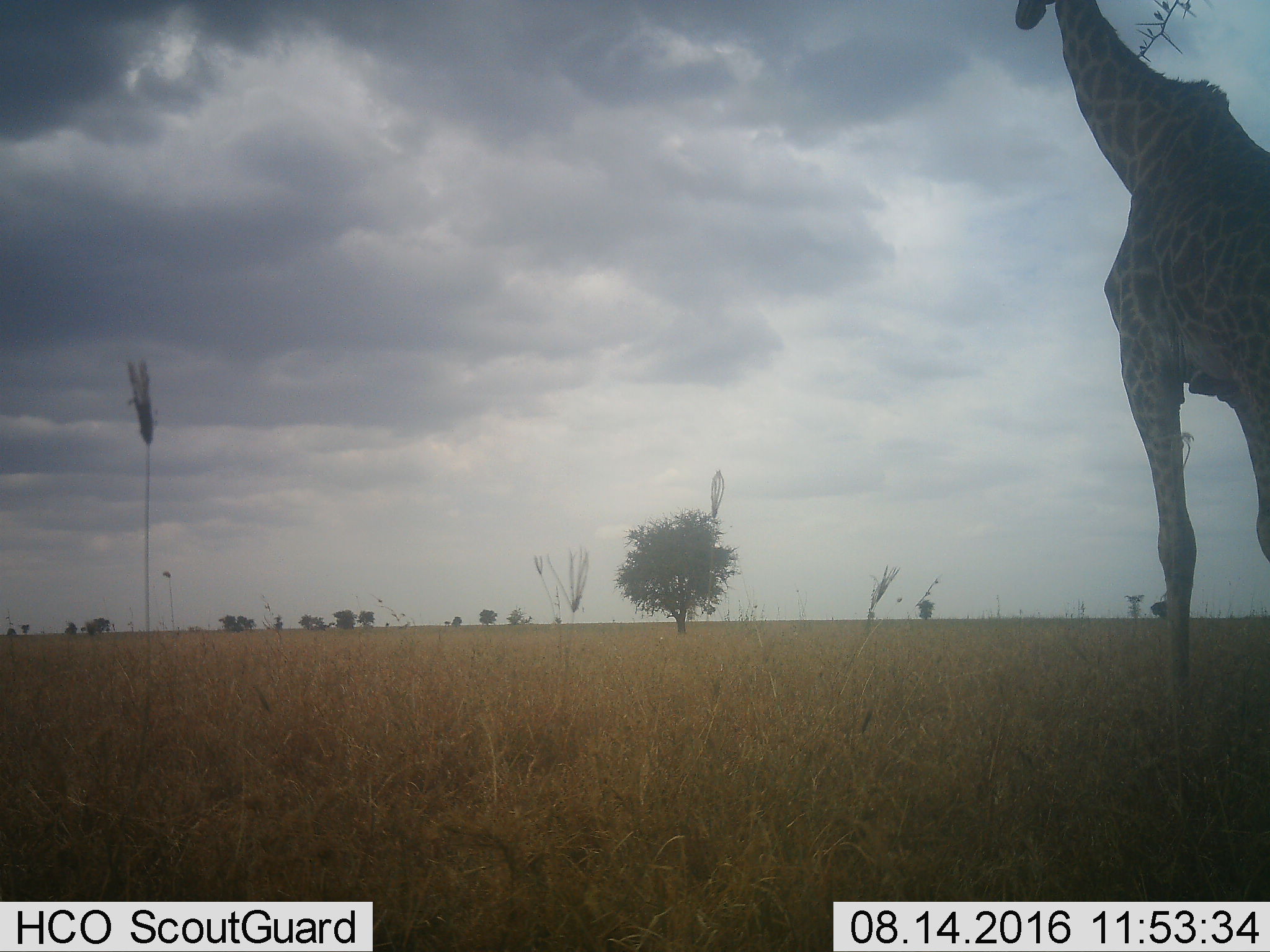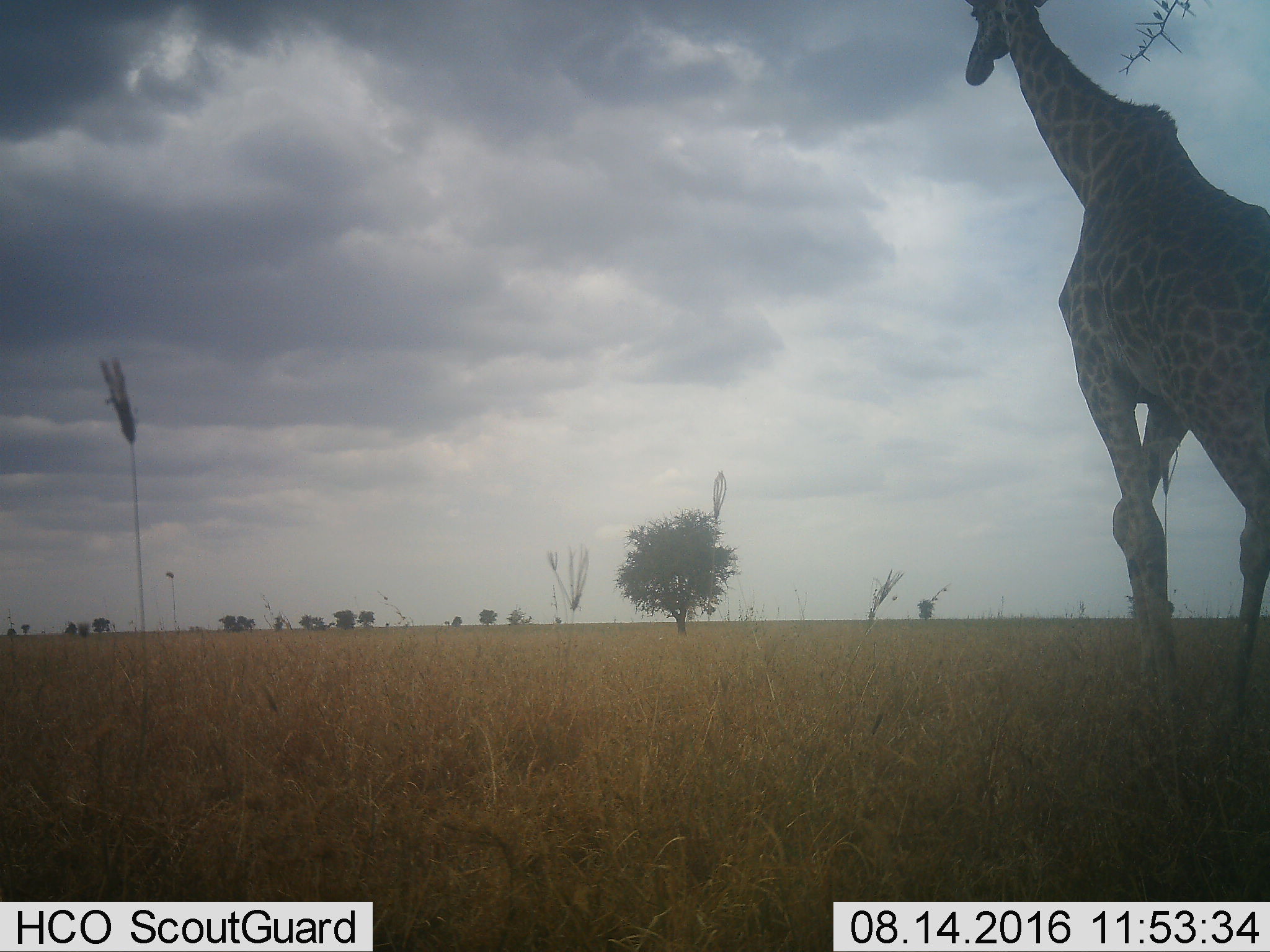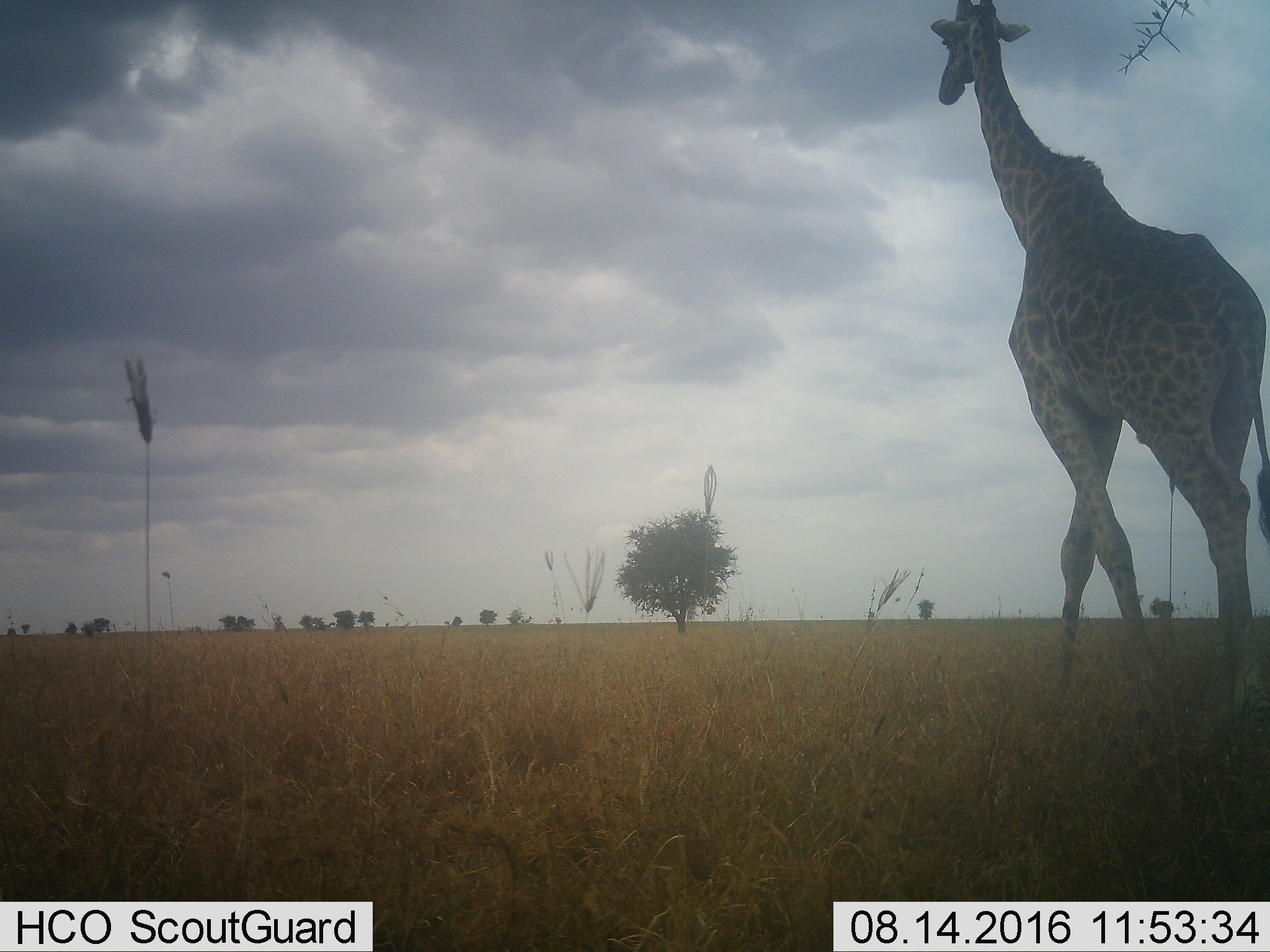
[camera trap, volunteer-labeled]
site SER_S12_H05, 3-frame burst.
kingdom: Animalia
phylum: Chordata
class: Mammalia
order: Artiodactyla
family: Giraffidae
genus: Giraffa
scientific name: Giraffa camelopardalis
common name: giraffe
Giraffe (Giraffa camelopardalis), count 1. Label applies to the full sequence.